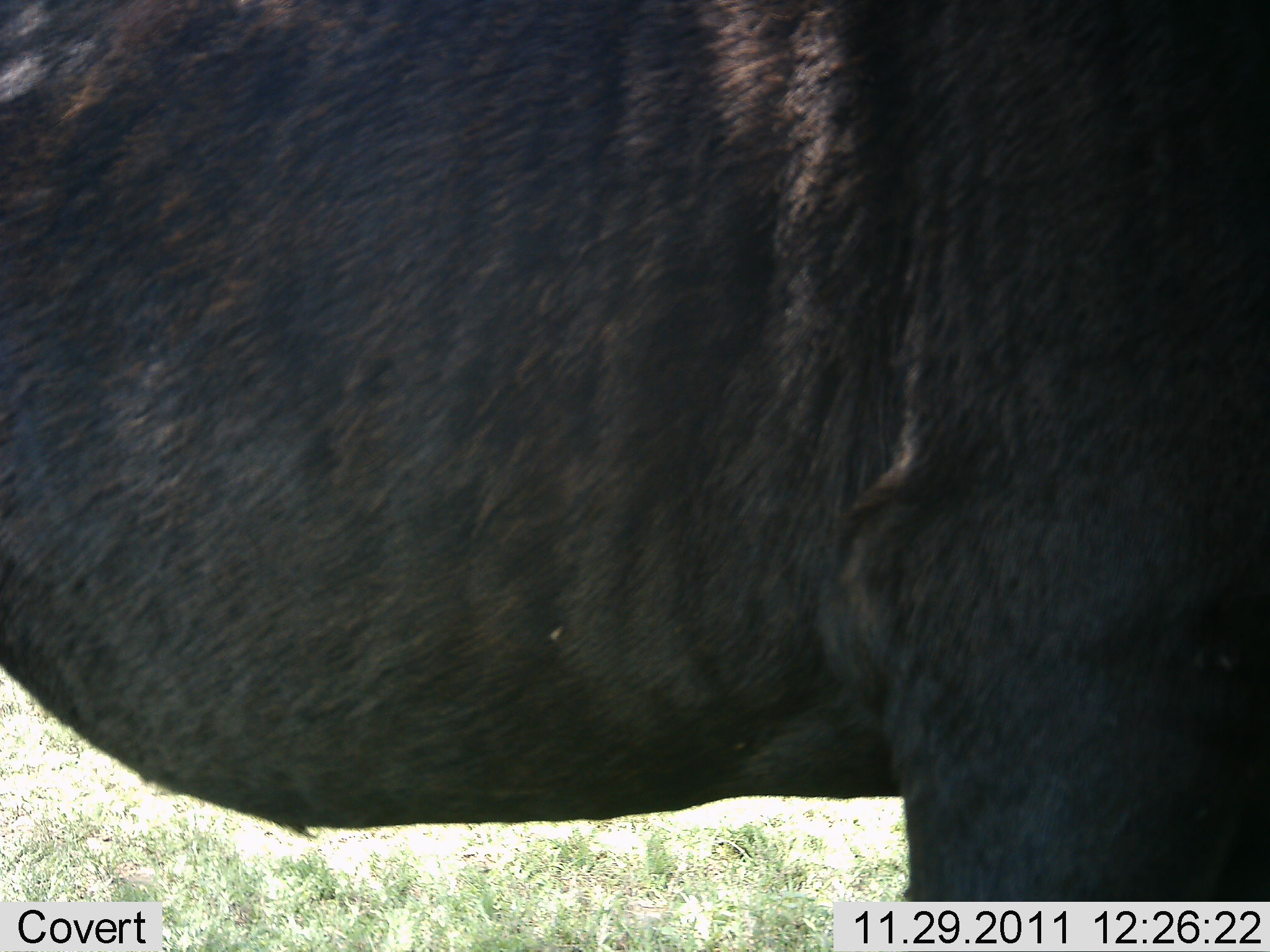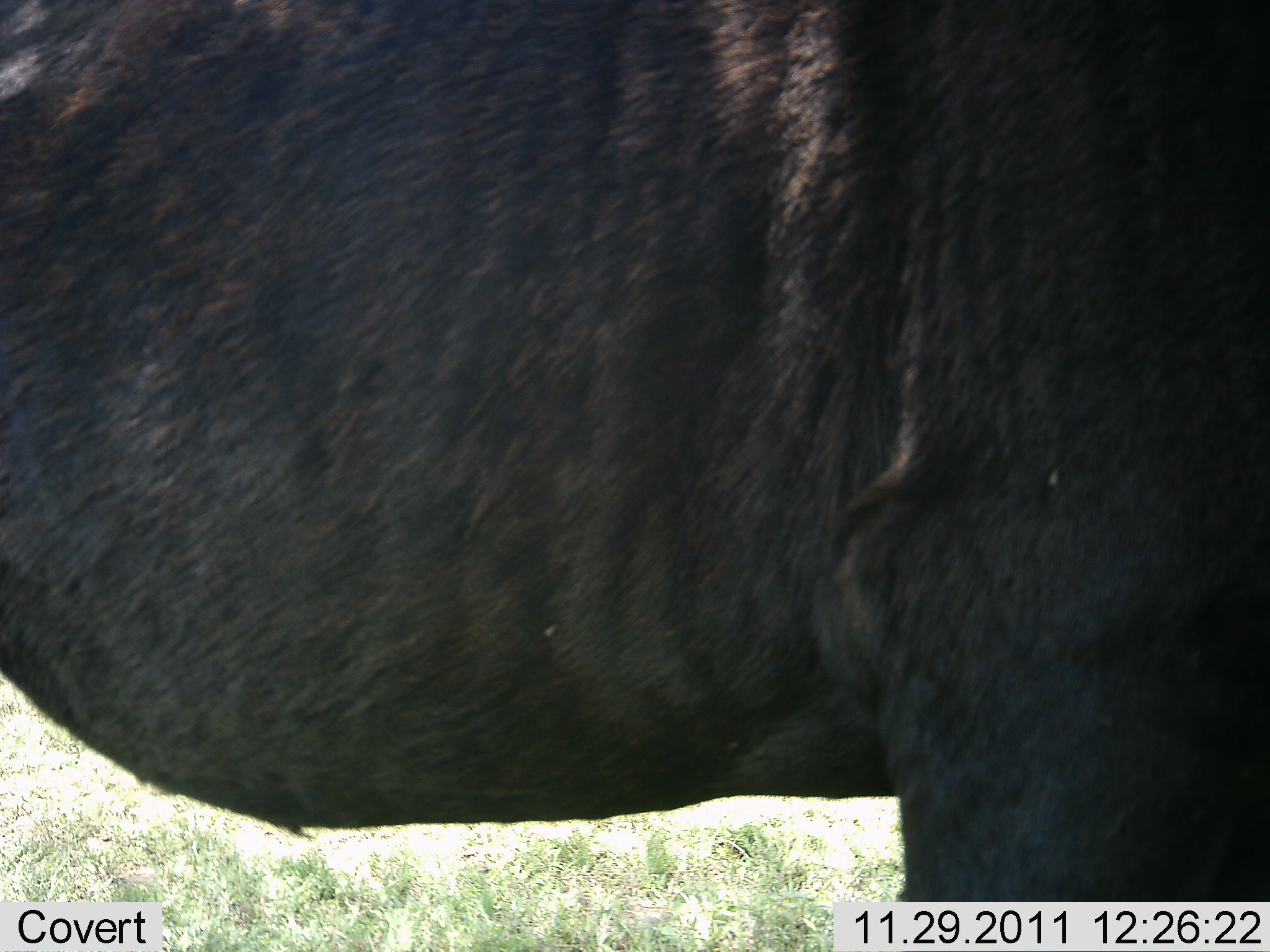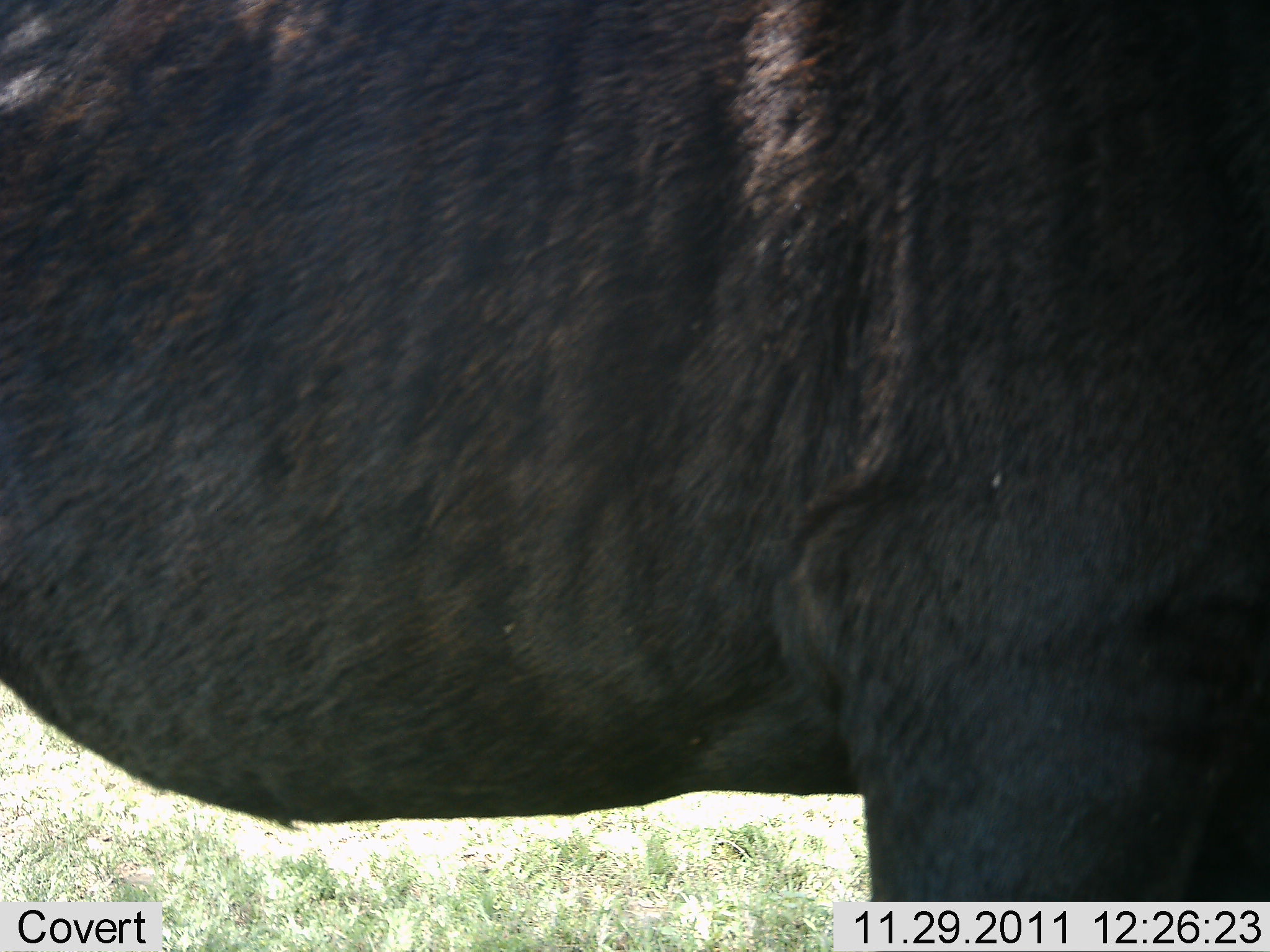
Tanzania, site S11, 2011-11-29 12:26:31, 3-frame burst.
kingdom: Animalia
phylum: Chordata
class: Mammalia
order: Artiodactyla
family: Bovidae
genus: Syncerus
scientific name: Syncerus caffer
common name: cape buffalo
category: buffalo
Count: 1.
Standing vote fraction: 100%.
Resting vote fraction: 0%.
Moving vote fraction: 0%.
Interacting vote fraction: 0%.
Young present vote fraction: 0%.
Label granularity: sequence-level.